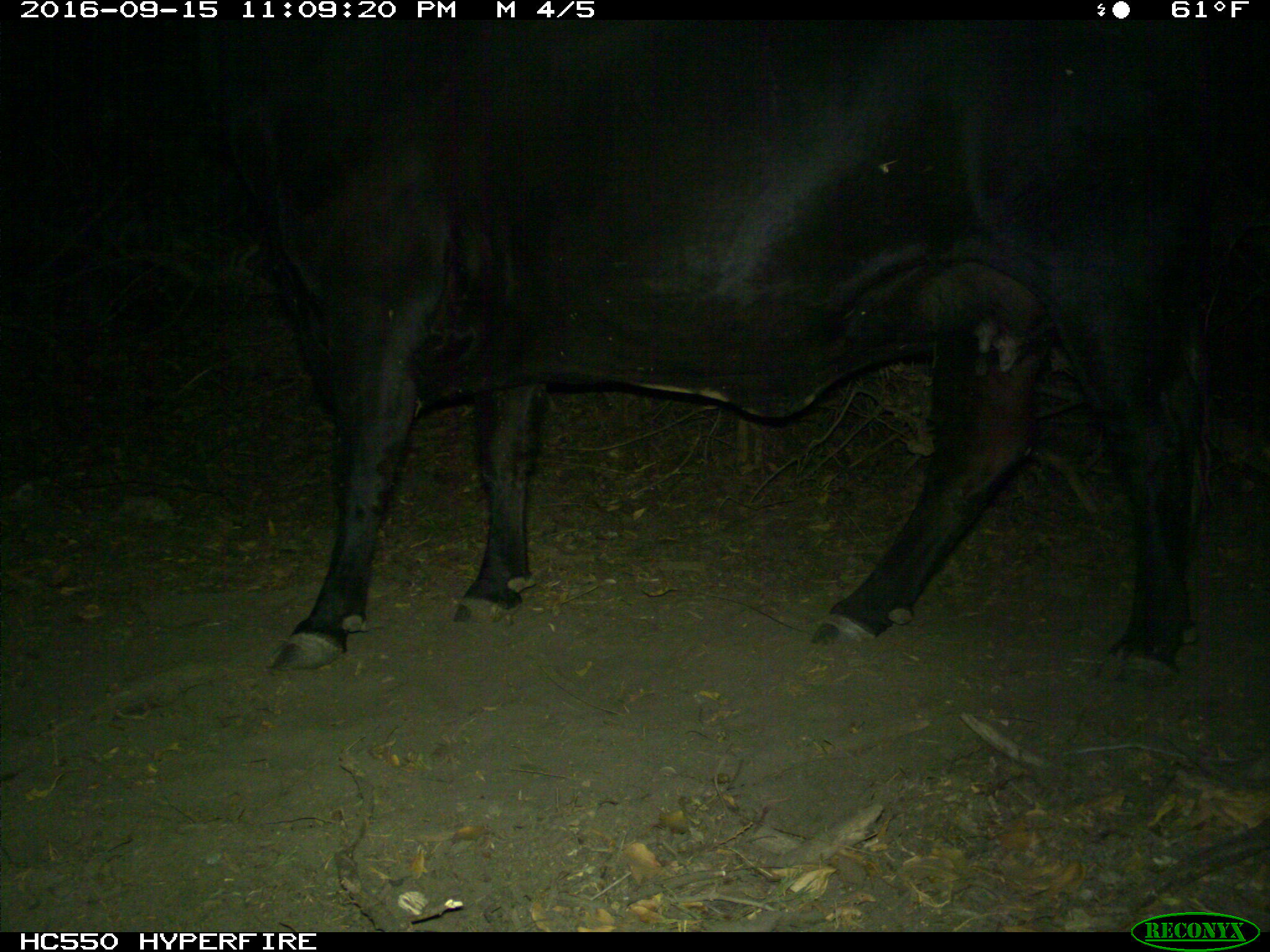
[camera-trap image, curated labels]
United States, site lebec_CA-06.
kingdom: Animalia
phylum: Chordata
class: Mammalia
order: Artiodactyla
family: Bovidae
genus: Bos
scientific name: Bos taurus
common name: domestic cow